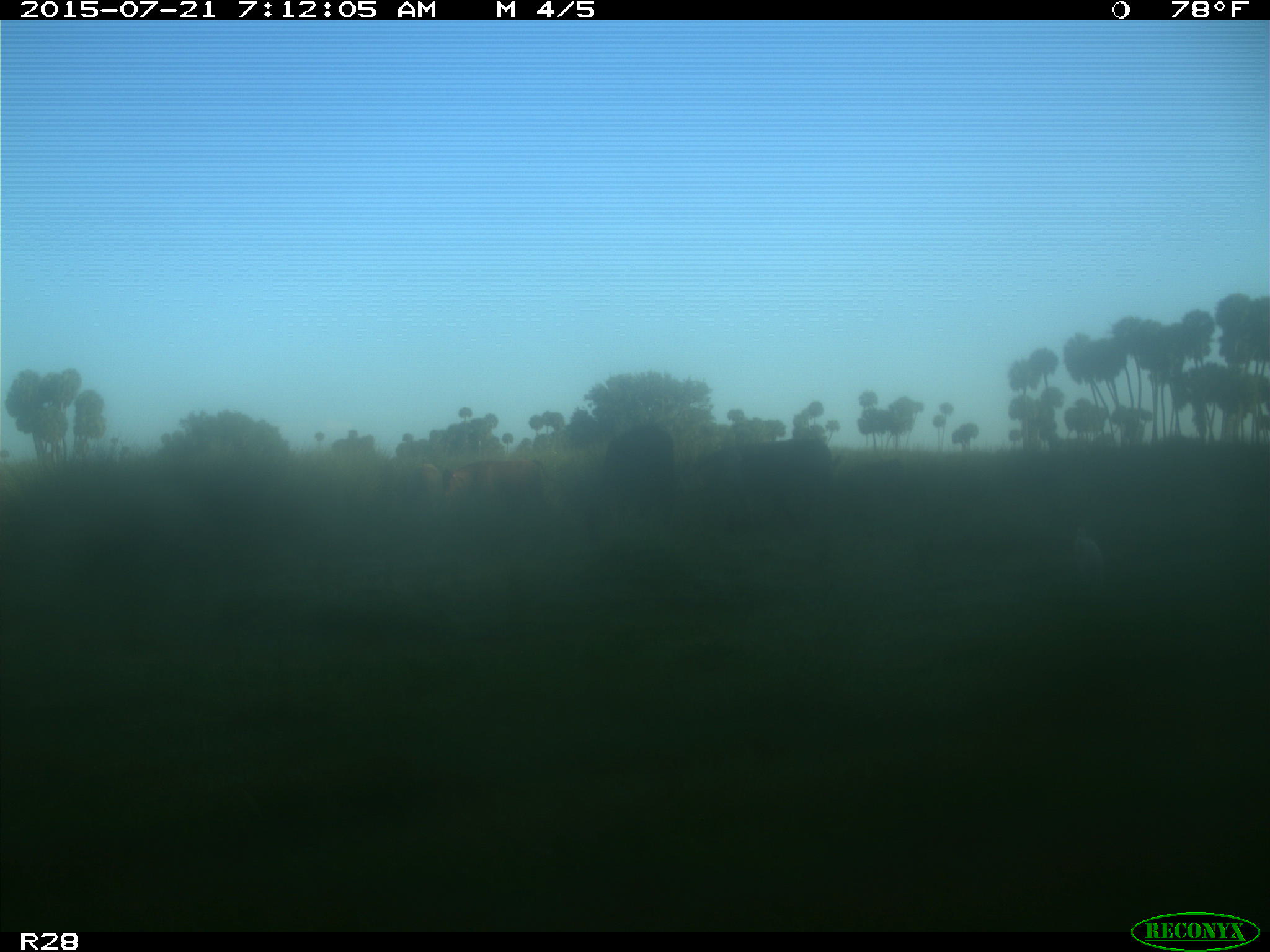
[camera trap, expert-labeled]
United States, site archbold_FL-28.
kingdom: Animalia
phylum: Chordata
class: Mammalia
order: Artiodactyla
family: Bovidae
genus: Bos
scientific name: Bos taurus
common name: domestic cow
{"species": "Bos taurus (domestic cow)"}